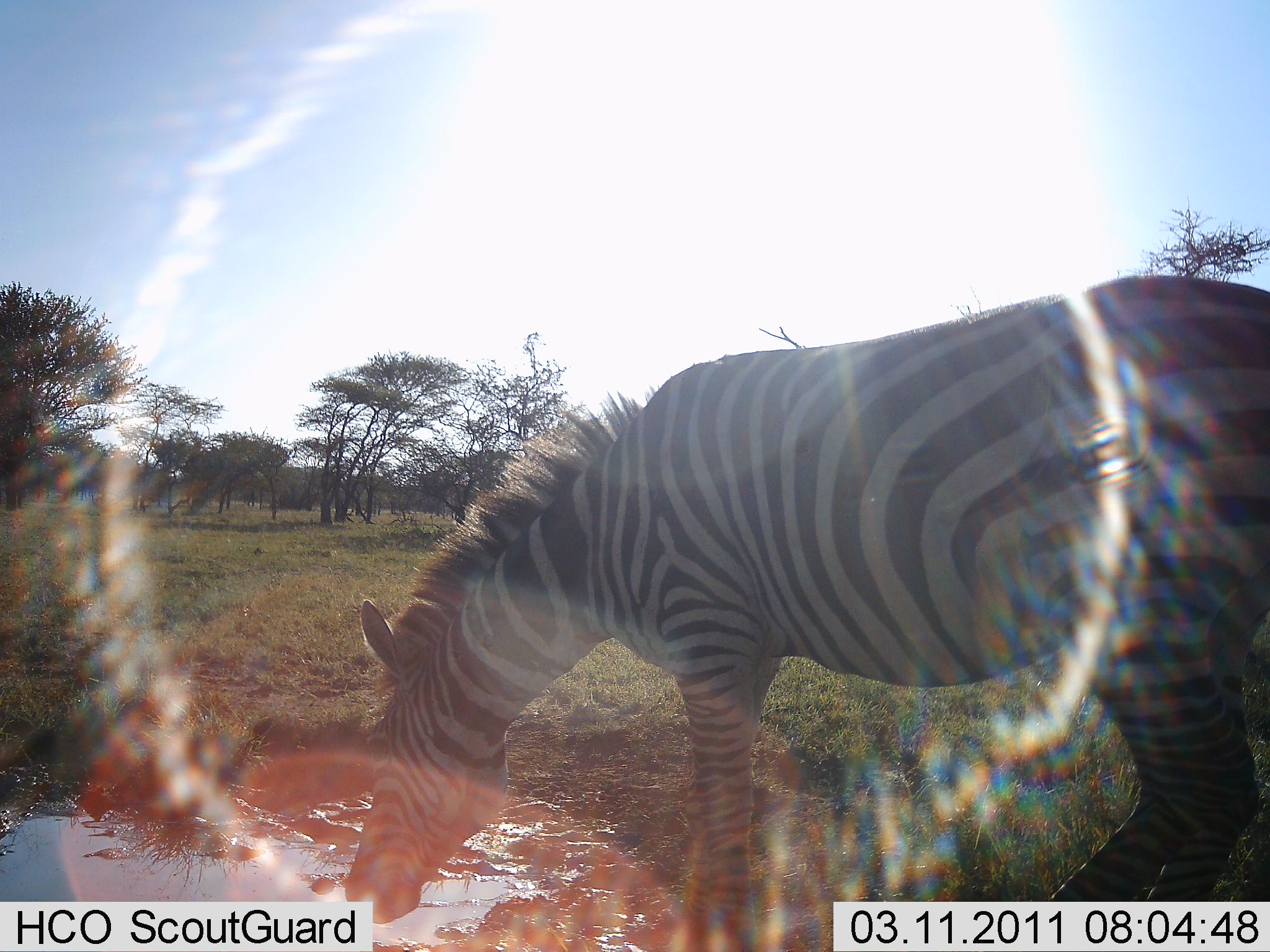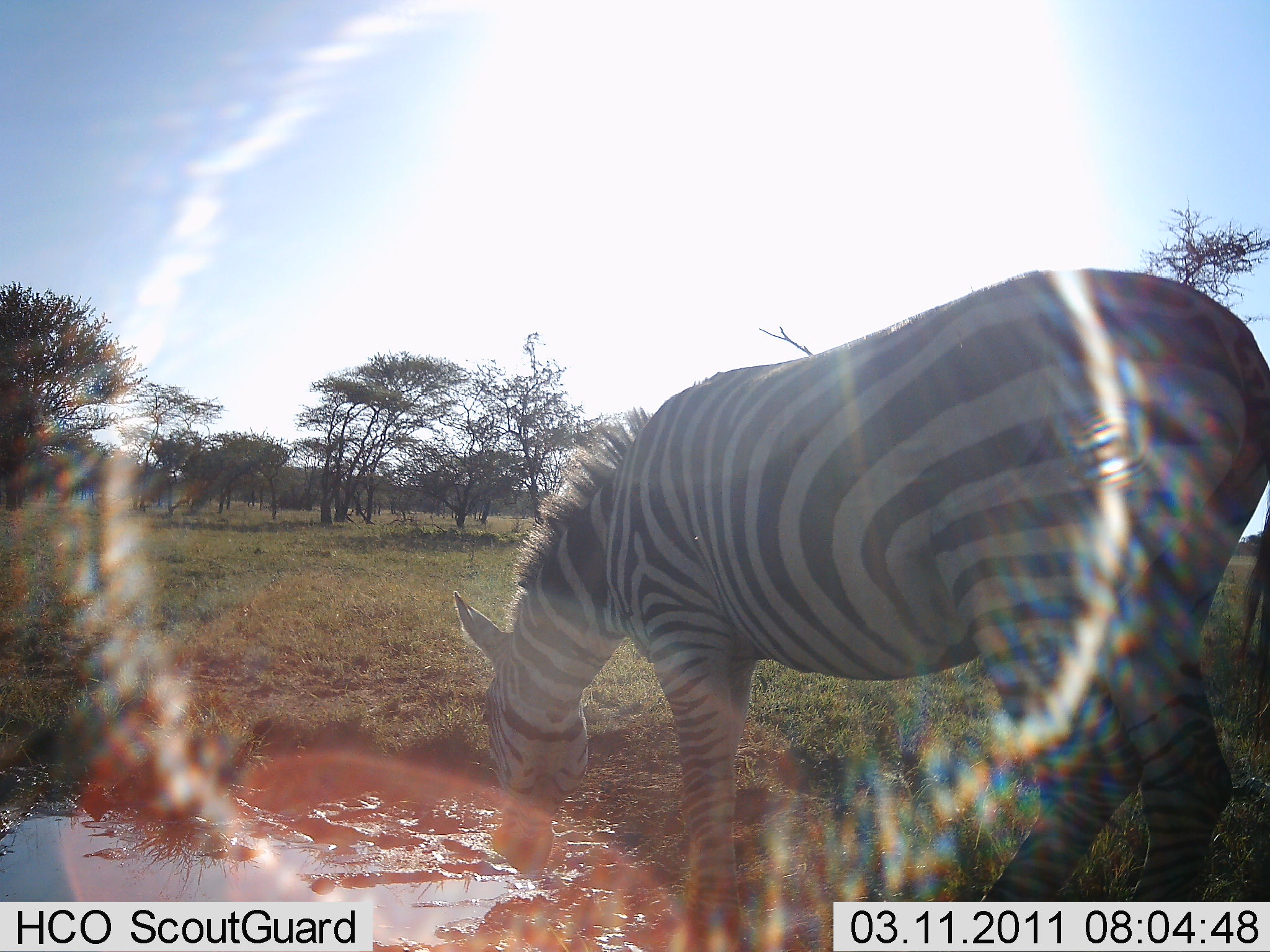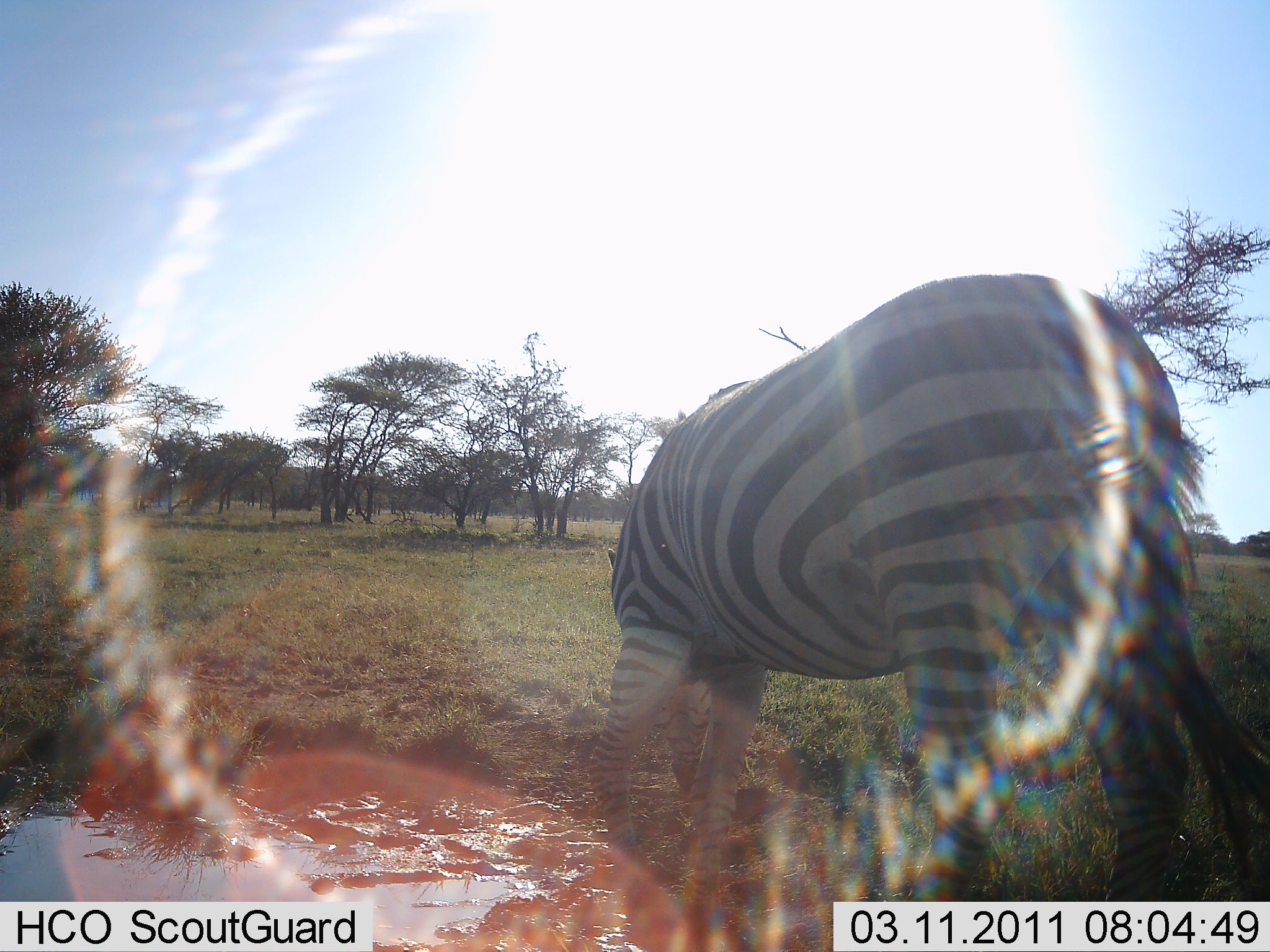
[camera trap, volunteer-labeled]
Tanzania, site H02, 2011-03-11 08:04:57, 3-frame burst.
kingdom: Animalia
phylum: Chordata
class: Mammalia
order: Perissodactyla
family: Equidae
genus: Equus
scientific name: Equus quagga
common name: plains zebra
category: zebra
Zebra (plains zebra) (Equus quagga), count 1. Behavior (volunteer vote fractions): standing 36%, resting 0%, moving 18%, interacting 9%. Young present (vote fraction): 0%. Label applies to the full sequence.